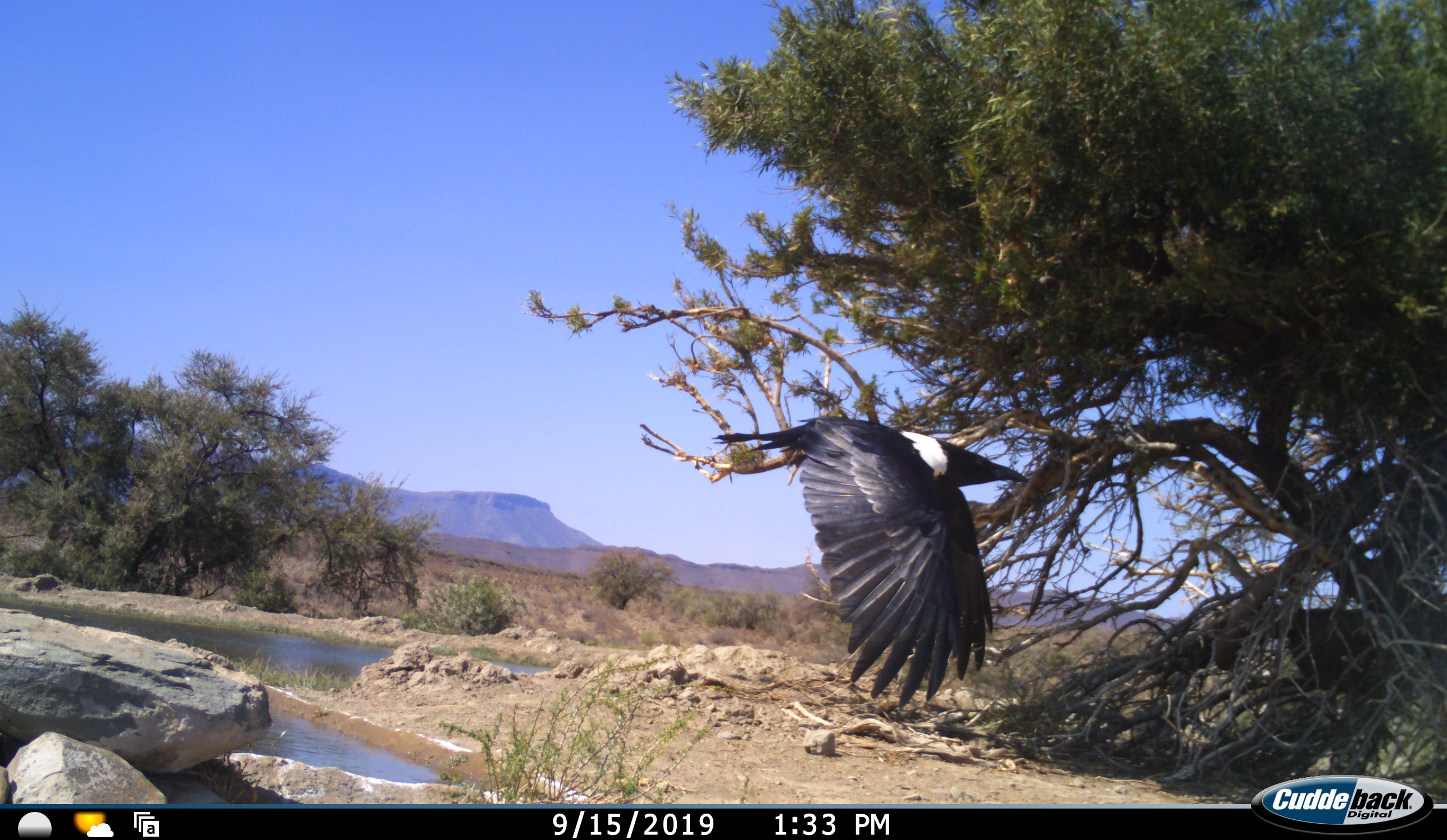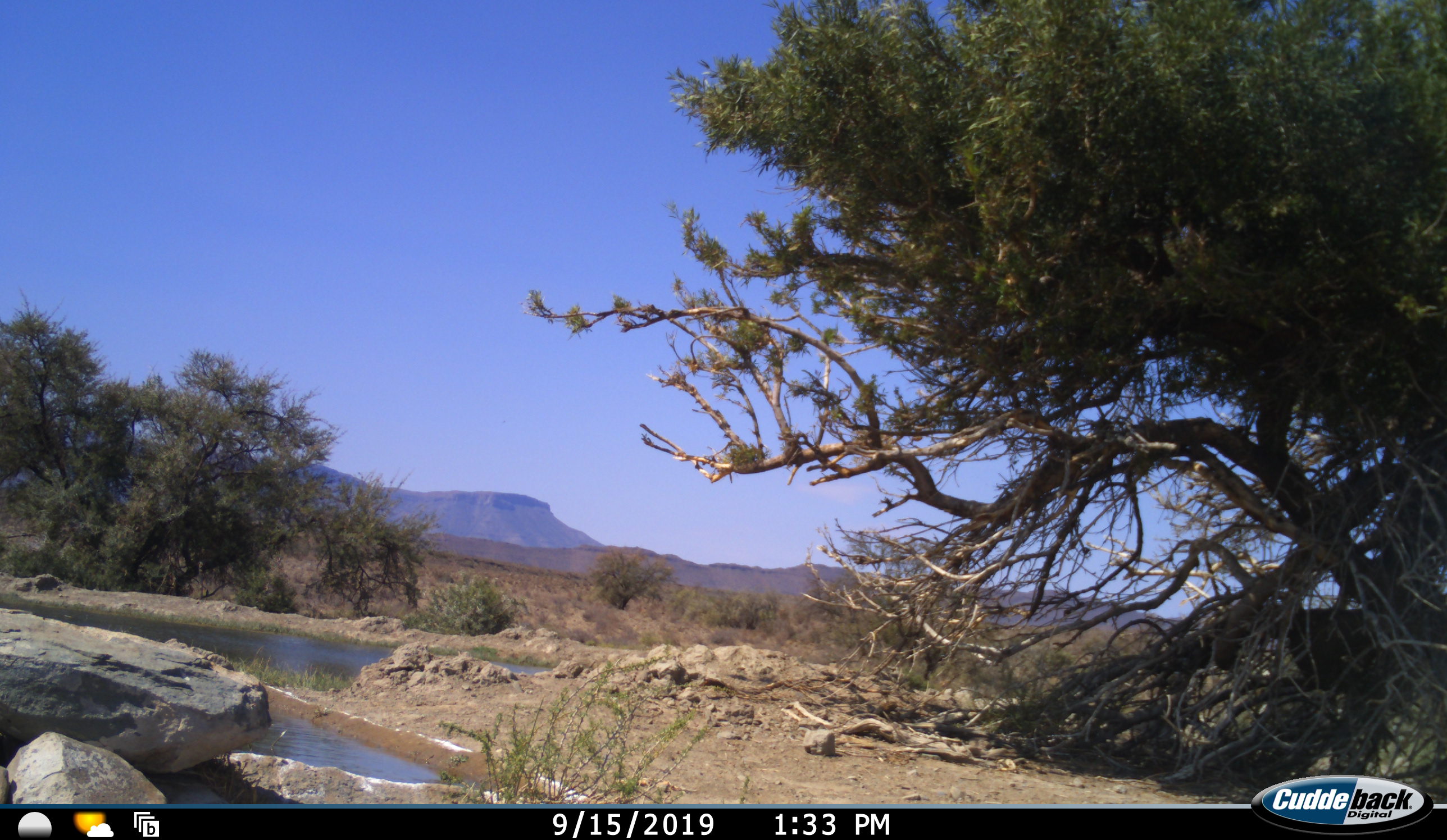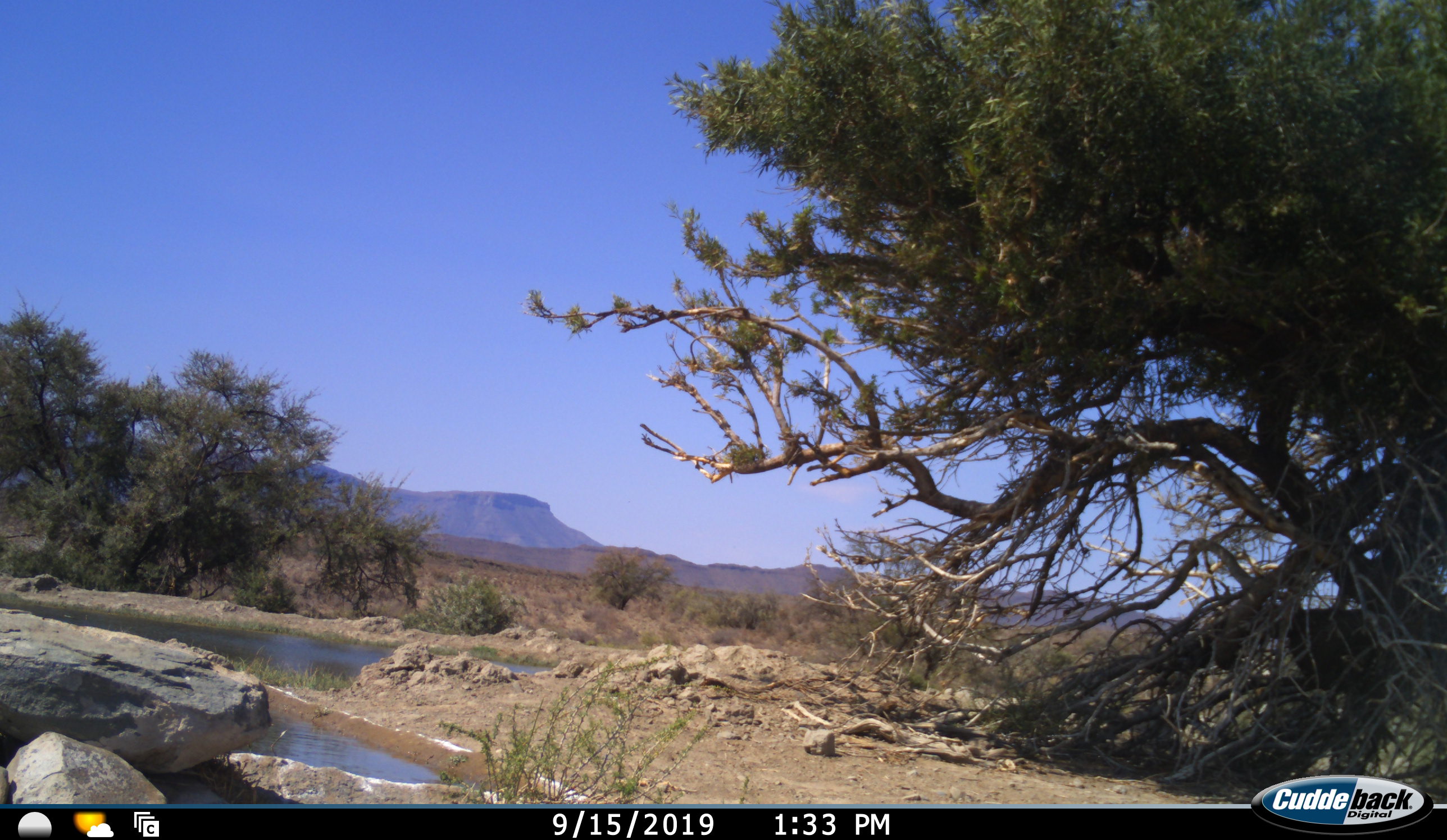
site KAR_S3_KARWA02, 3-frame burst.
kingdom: Animalia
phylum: Chordata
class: Aves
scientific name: Aves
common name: bird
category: birdother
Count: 1.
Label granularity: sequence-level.